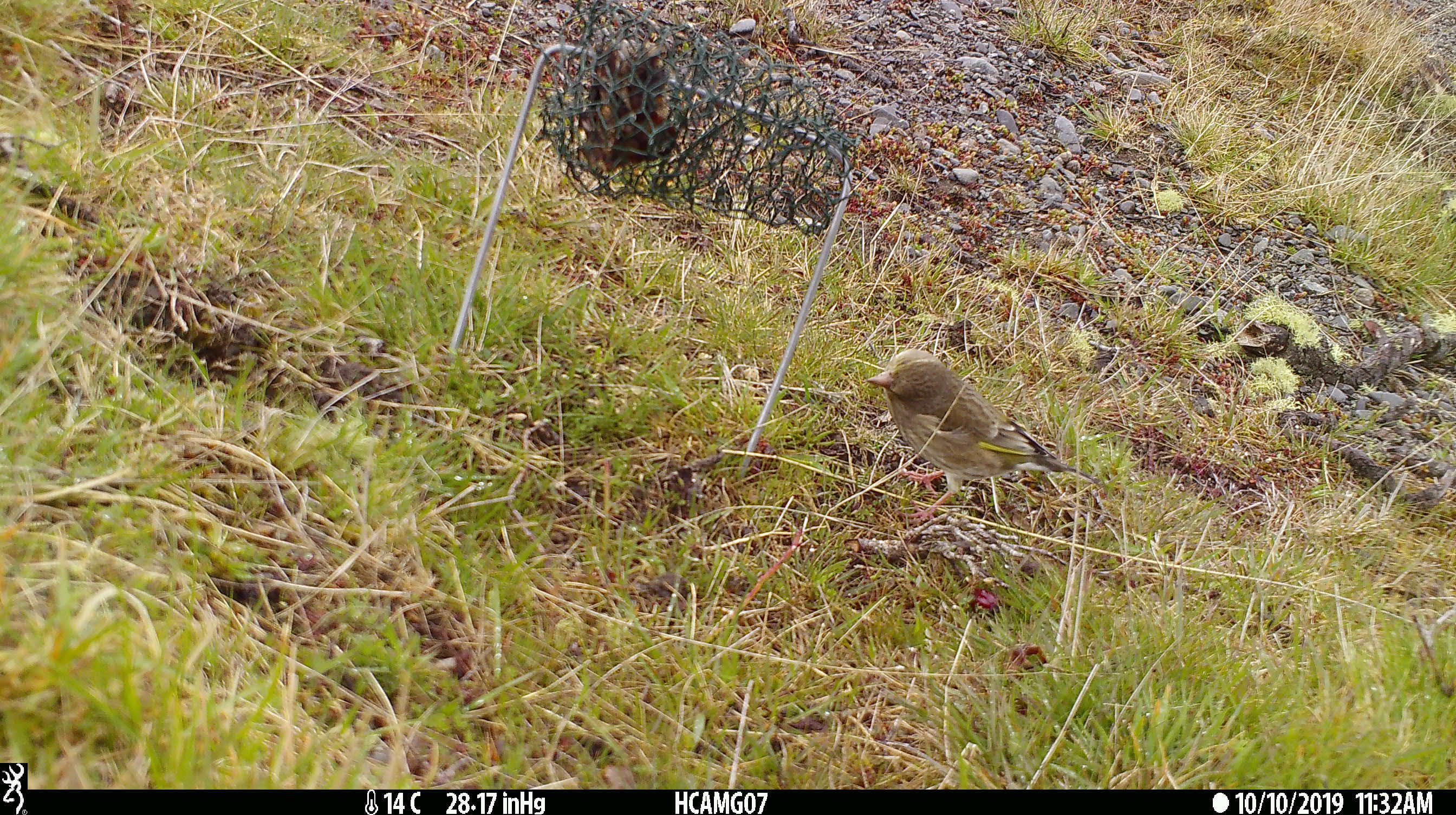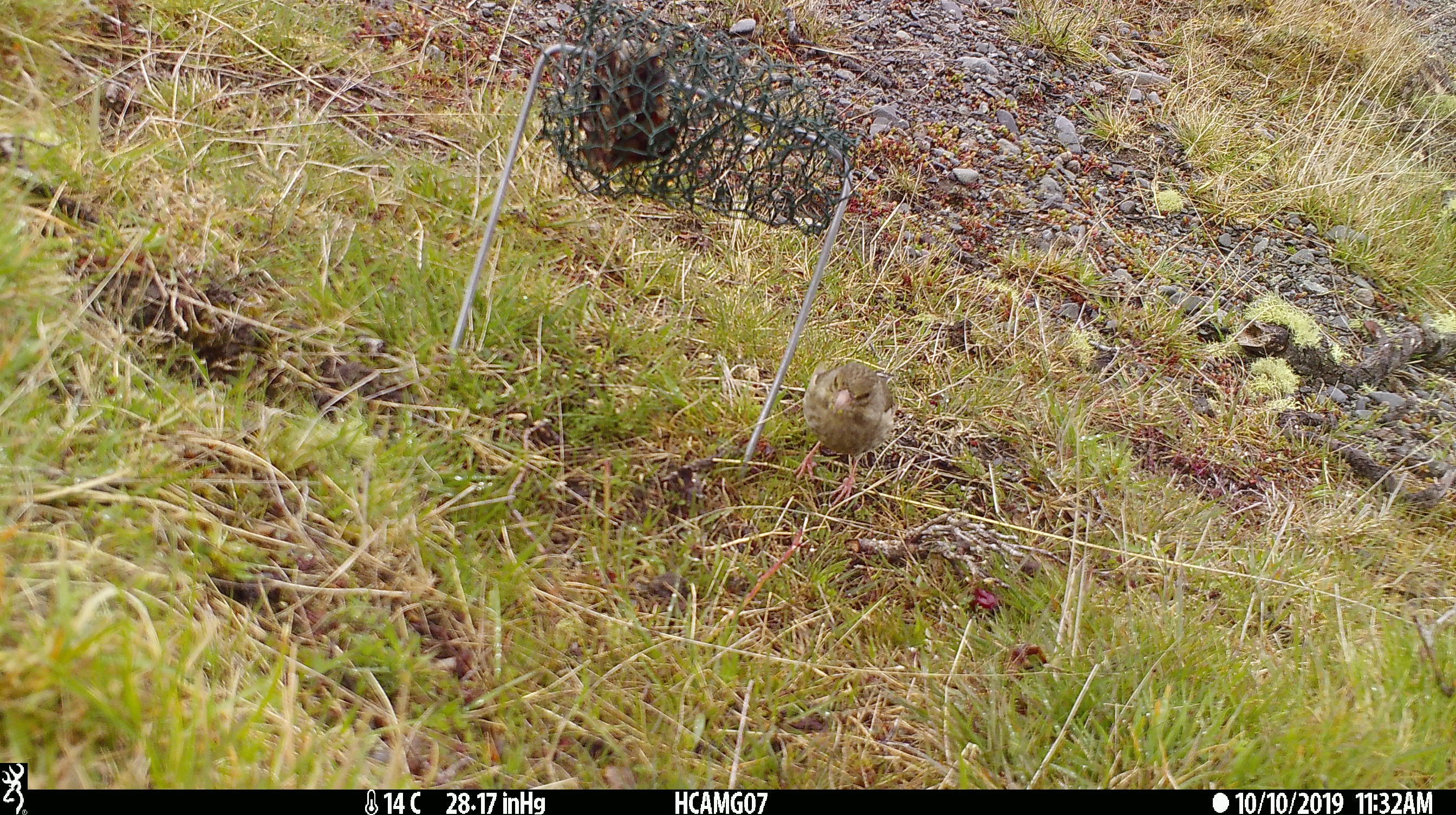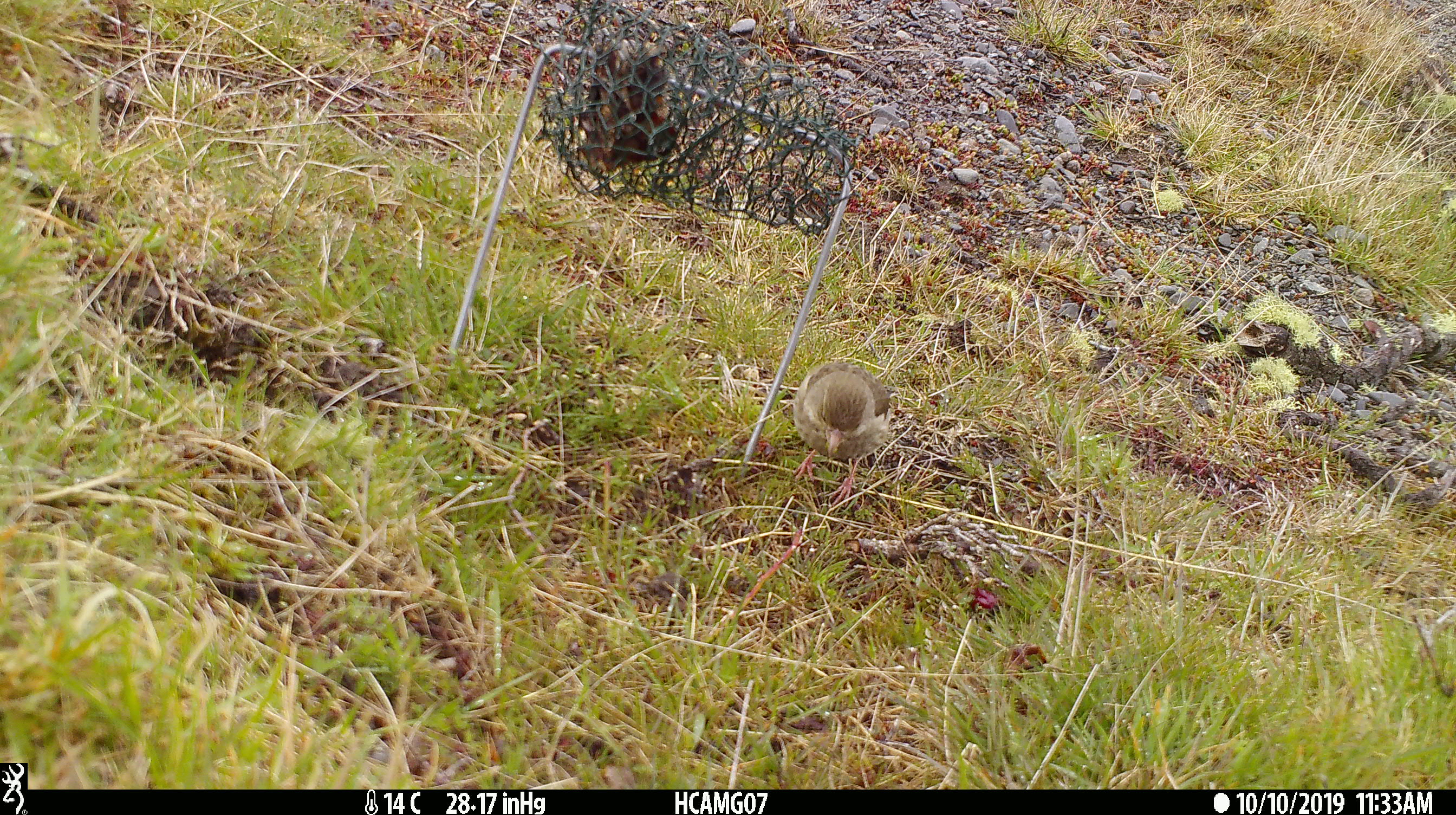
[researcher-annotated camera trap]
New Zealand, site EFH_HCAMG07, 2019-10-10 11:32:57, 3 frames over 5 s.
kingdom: Animalia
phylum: Chordata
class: Aves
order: Passeriformes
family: Fringillidae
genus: Chloris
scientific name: Chloris chloris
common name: greenfinch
Greenfinch (Chloris chloris).